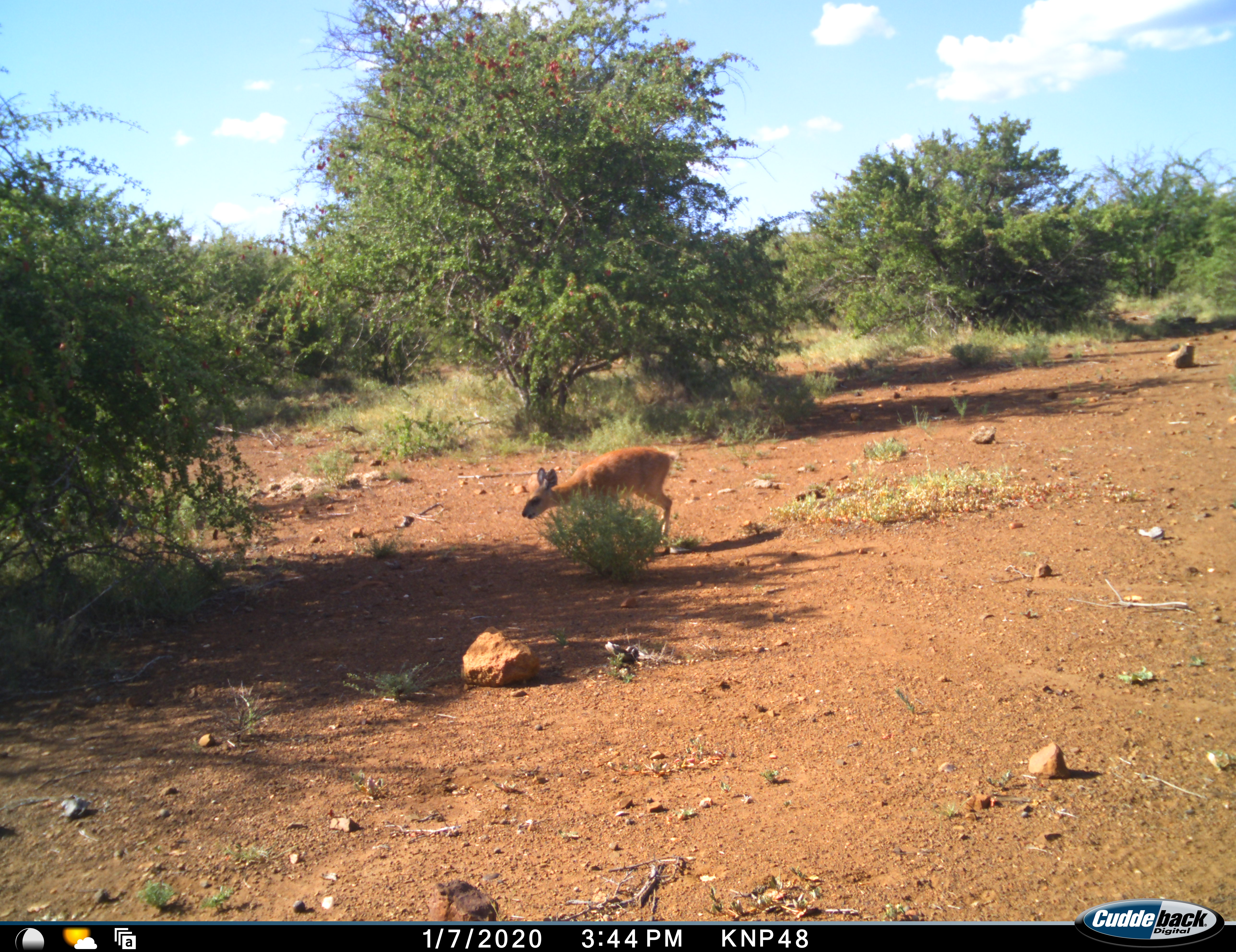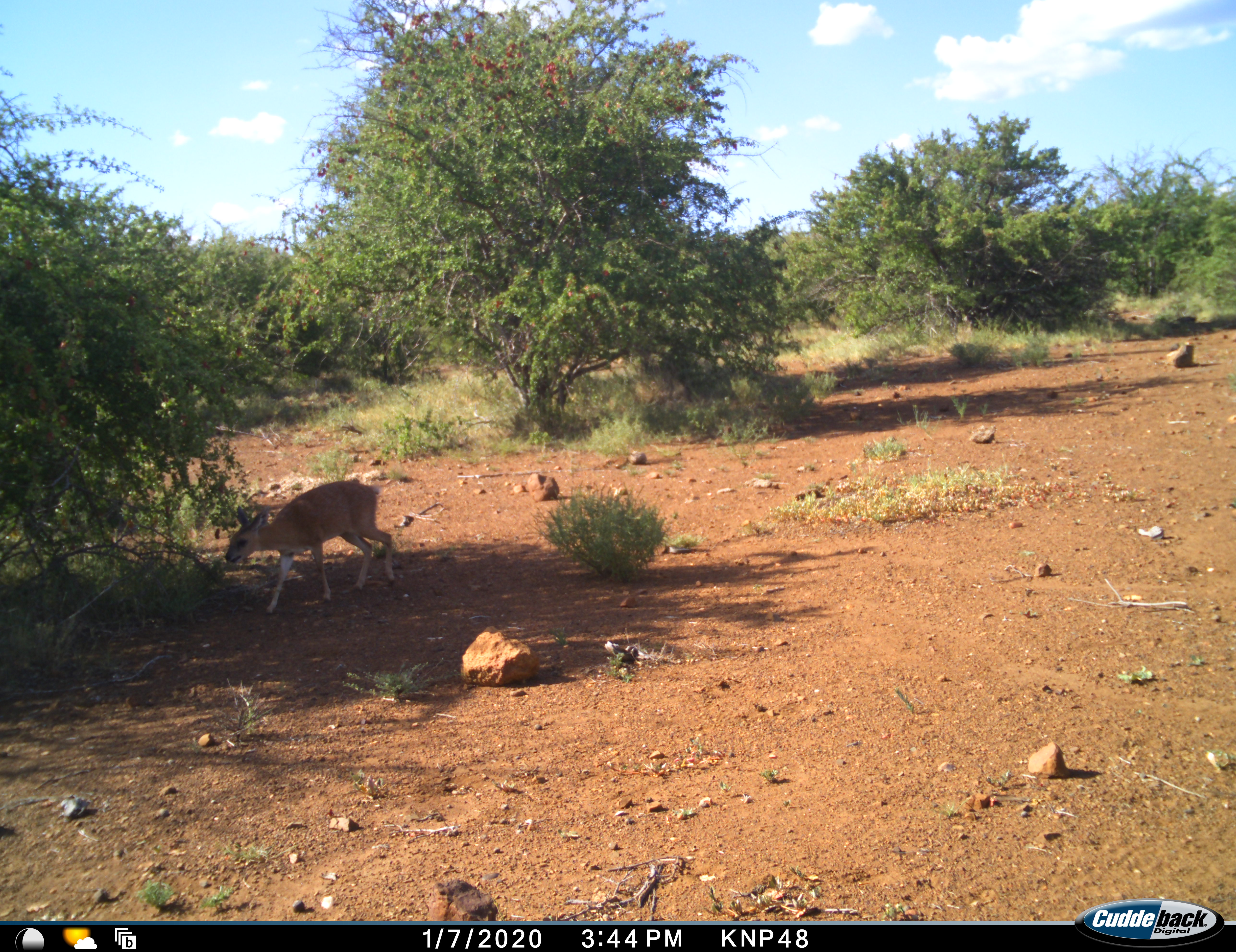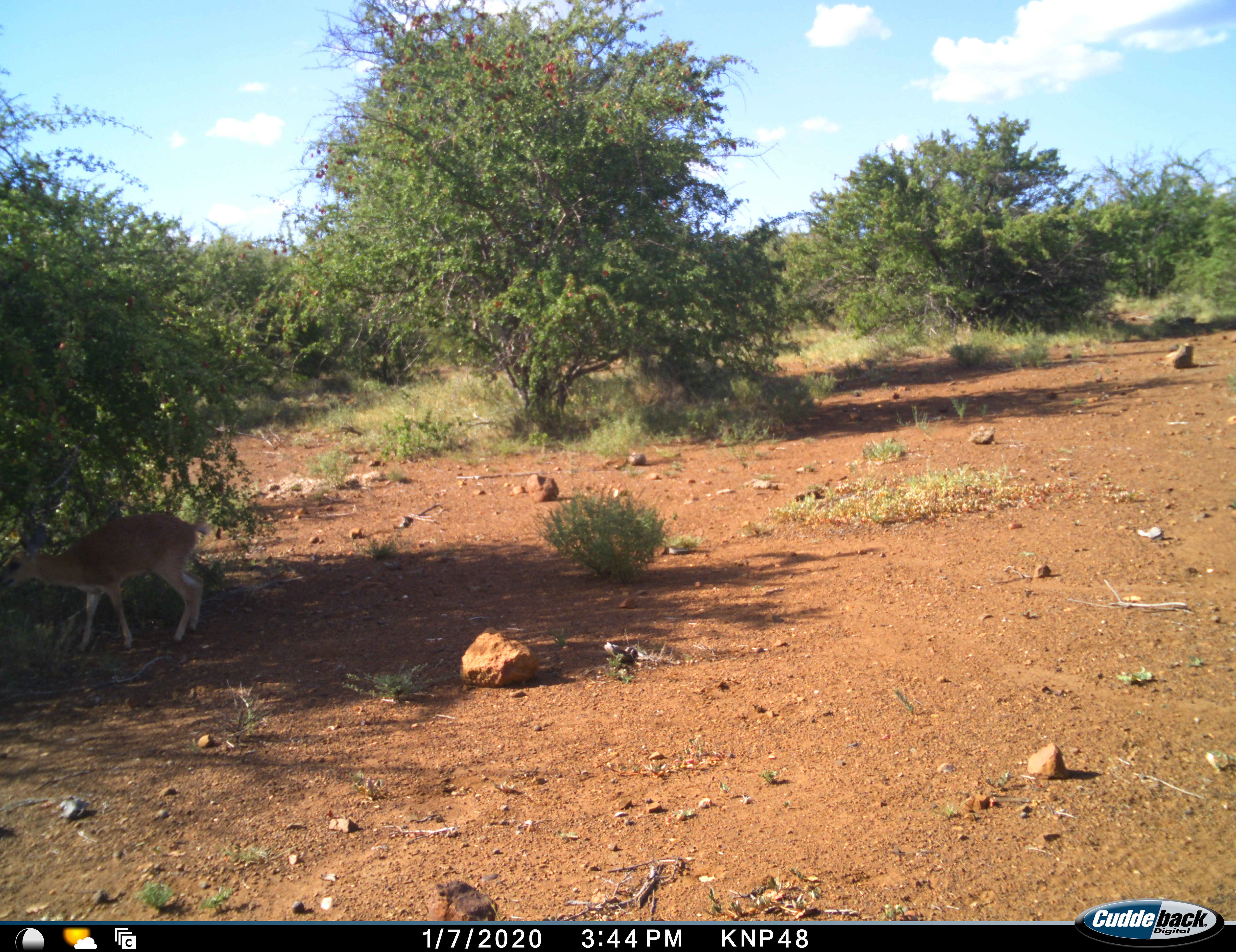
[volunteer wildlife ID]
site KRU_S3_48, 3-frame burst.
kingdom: Animalia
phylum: Chordata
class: Mammalia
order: Artiodactyla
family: Bovidae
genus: Raphicerus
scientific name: Raphicerus campestris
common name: steenbok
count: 1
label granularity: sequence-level